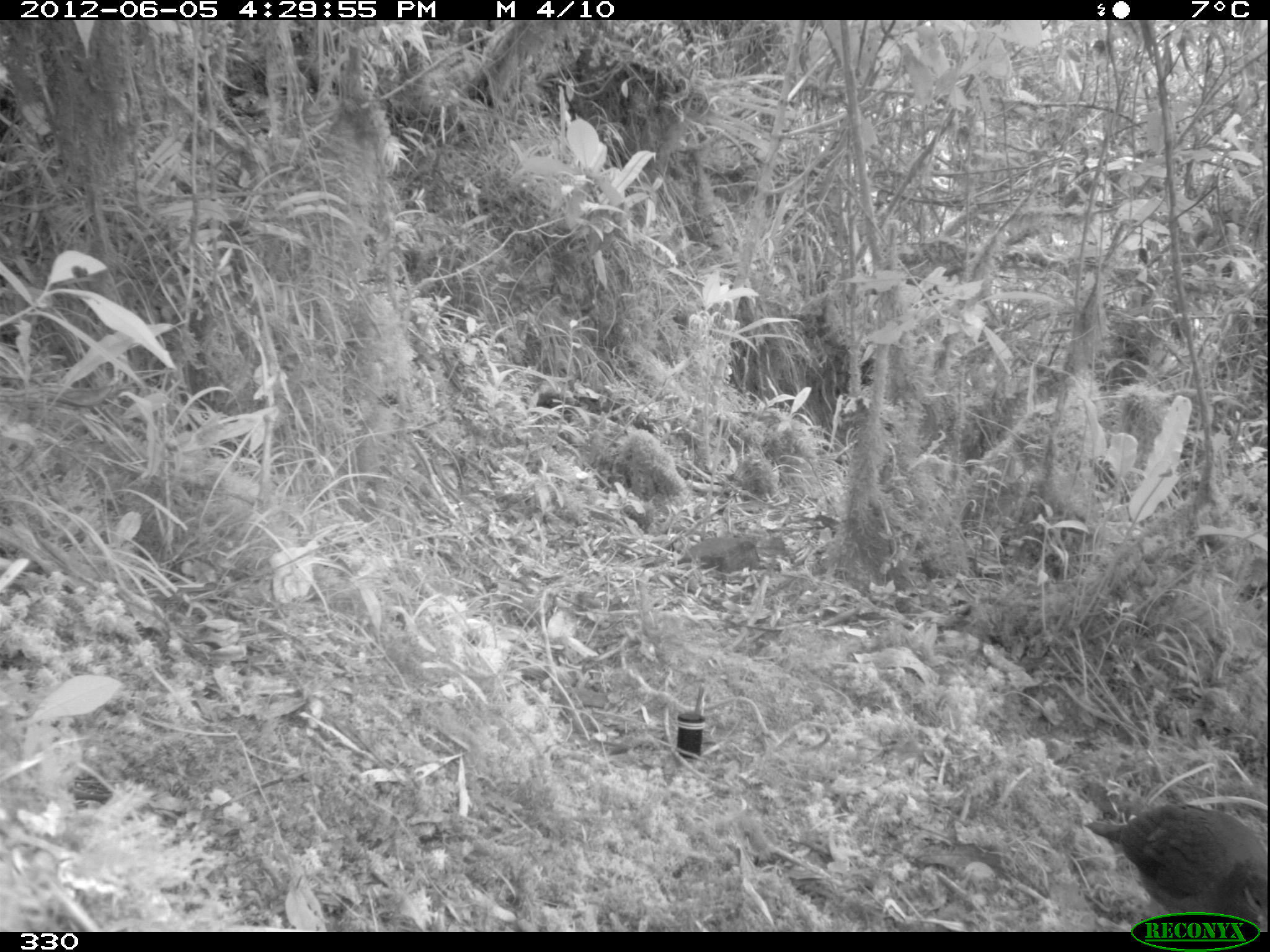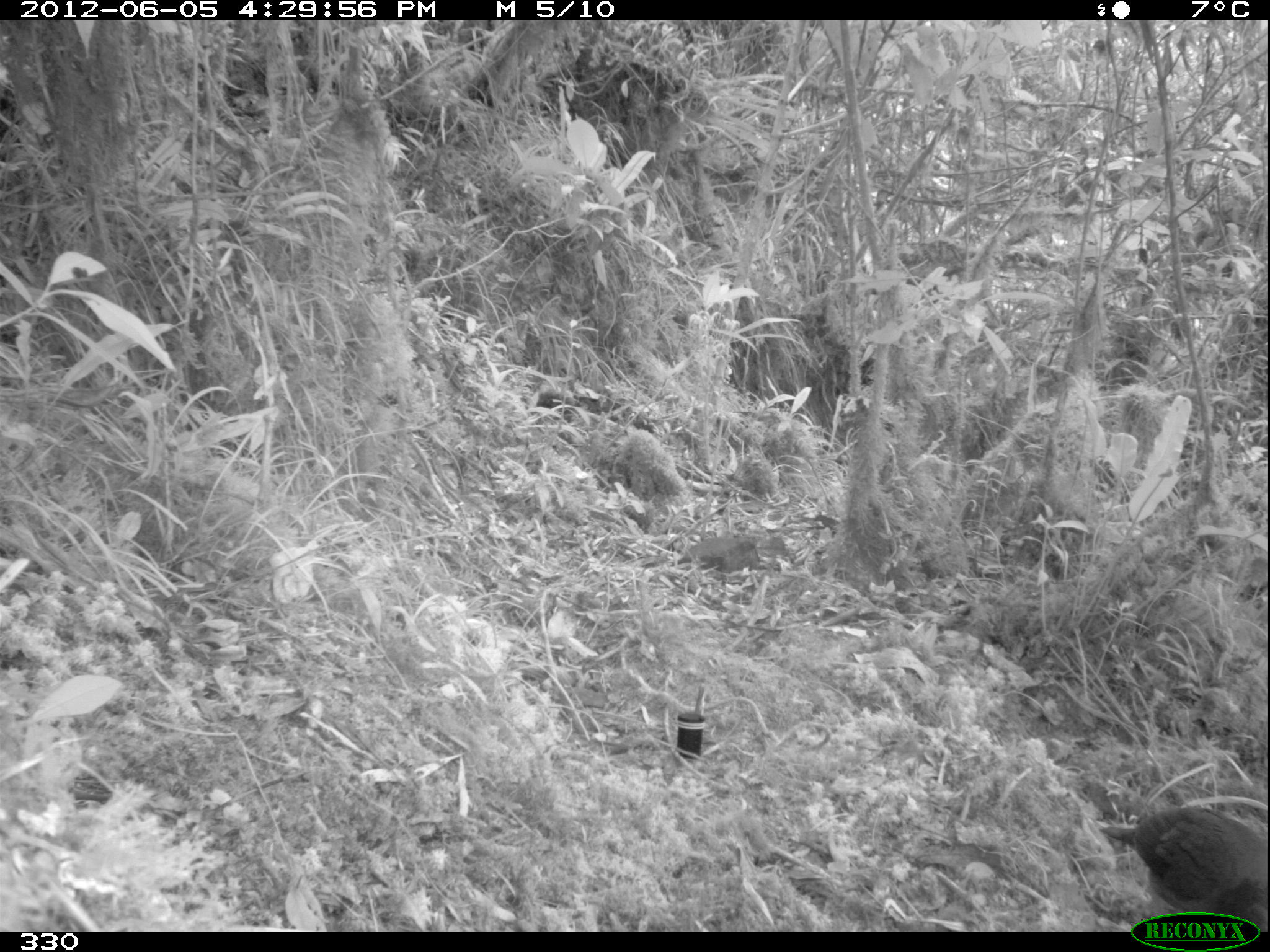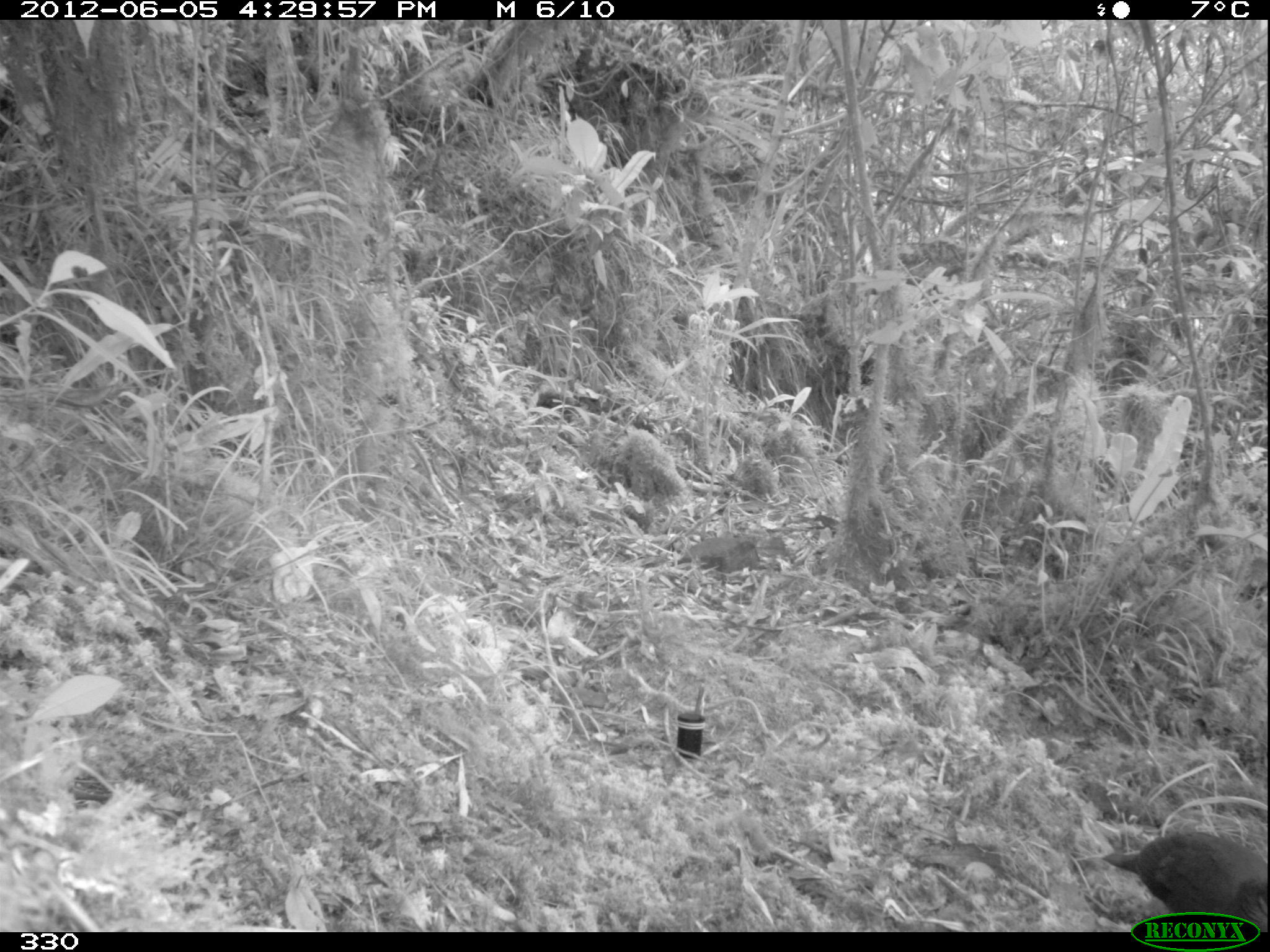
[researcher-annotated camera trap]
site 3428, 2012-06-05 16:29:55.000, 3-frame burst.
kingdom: Animalia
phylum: Chordata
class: Aves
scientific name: Aves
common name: bird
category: unknown bird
Unknown bird (bird) (Aves).